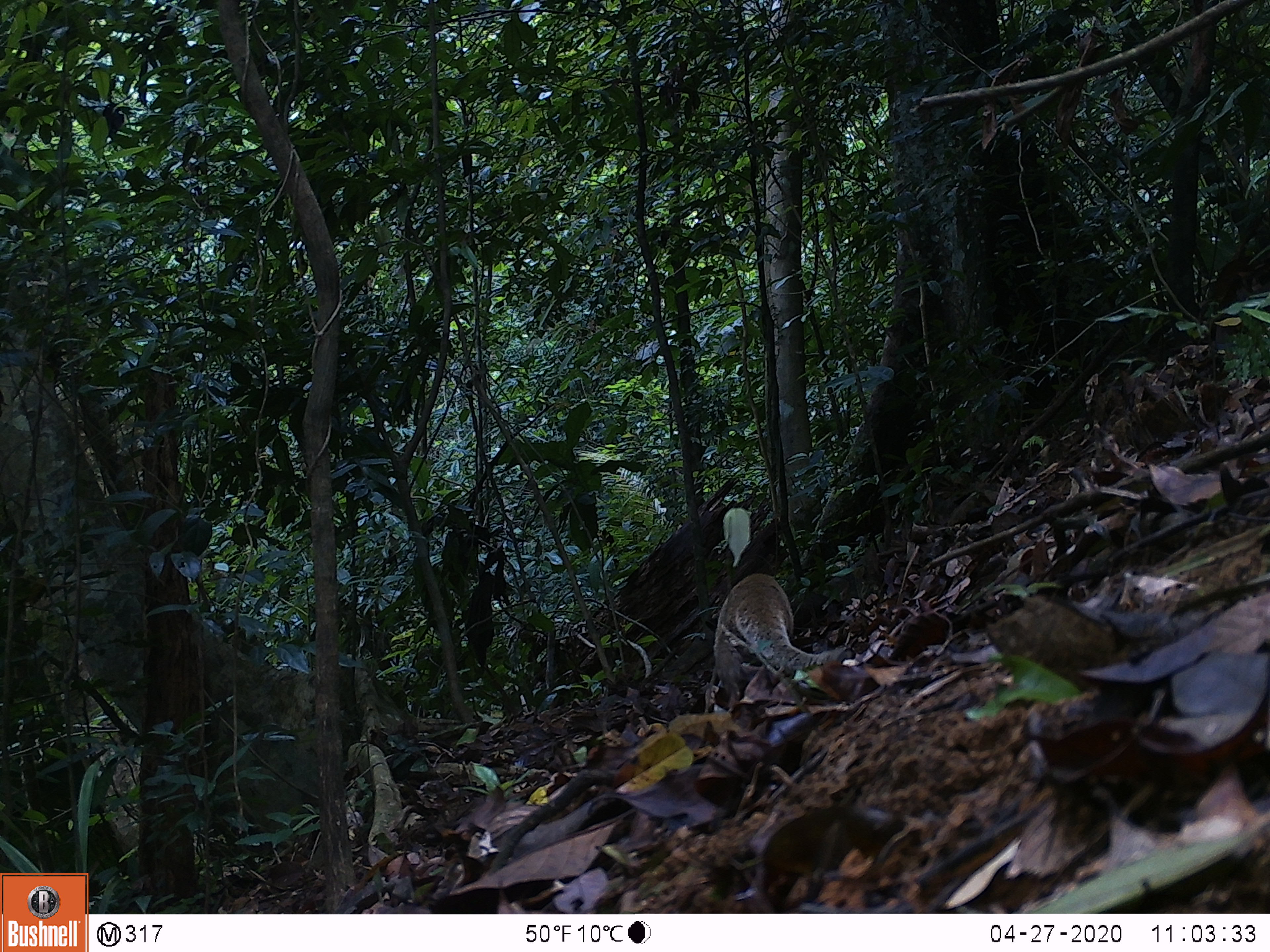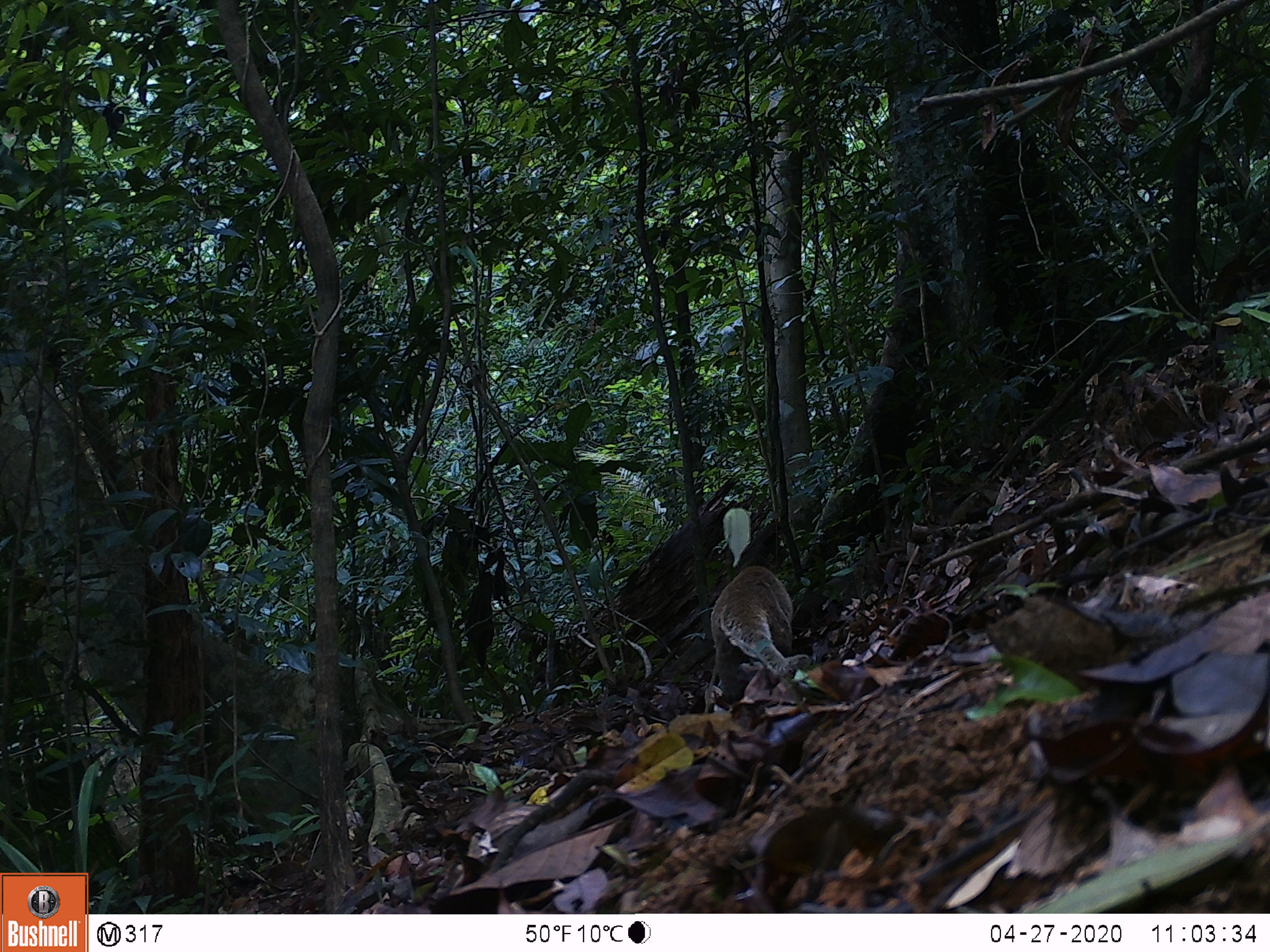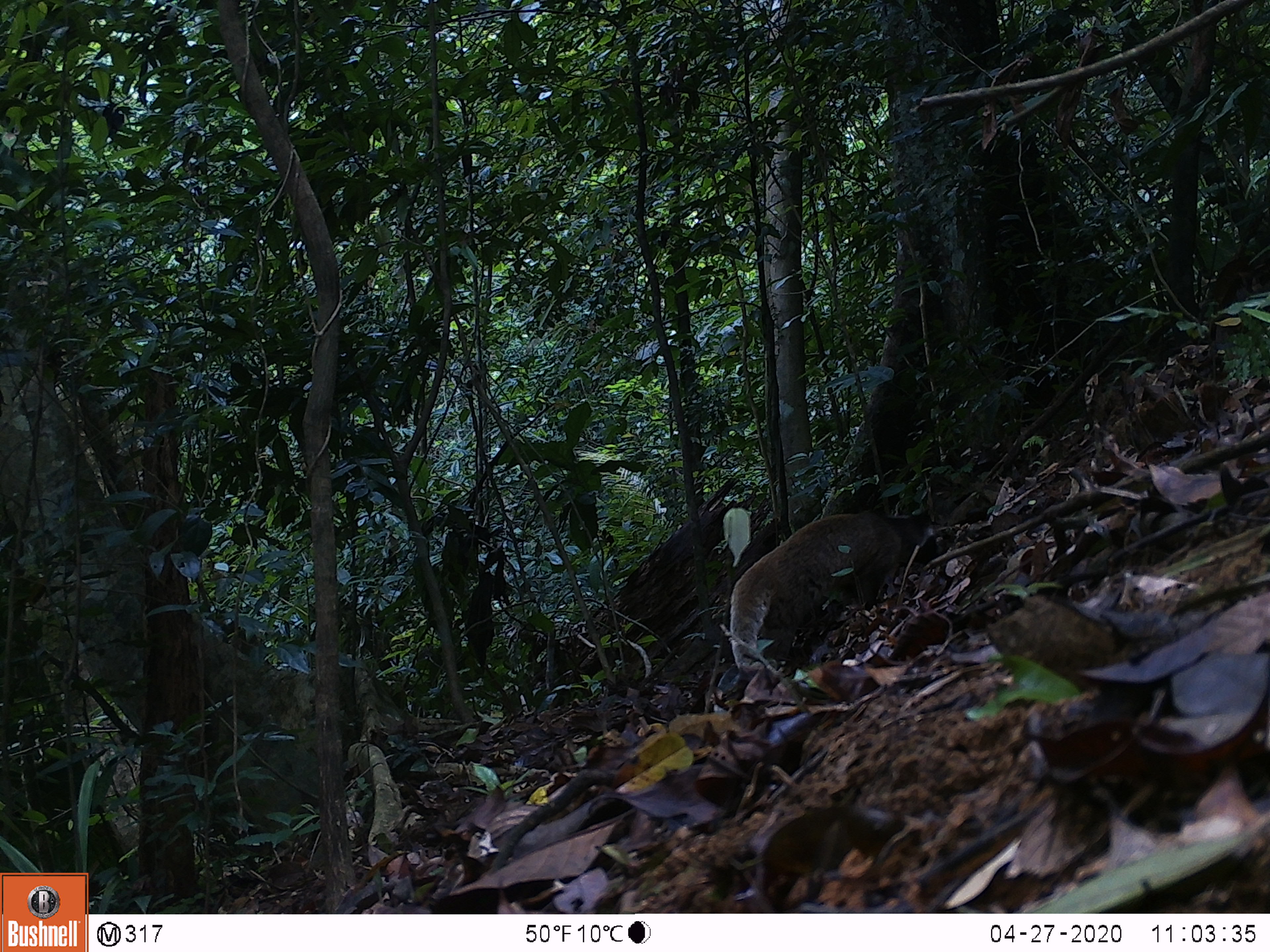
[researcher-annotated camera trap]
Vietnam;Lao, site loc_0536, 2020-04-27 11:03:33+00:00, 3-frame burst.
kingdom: Animalia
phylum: Chordata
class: Mammalia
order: Carnivora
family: Viverridae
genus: Paguma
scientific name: Paguma larvata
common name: masked palm civet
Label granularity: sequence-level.